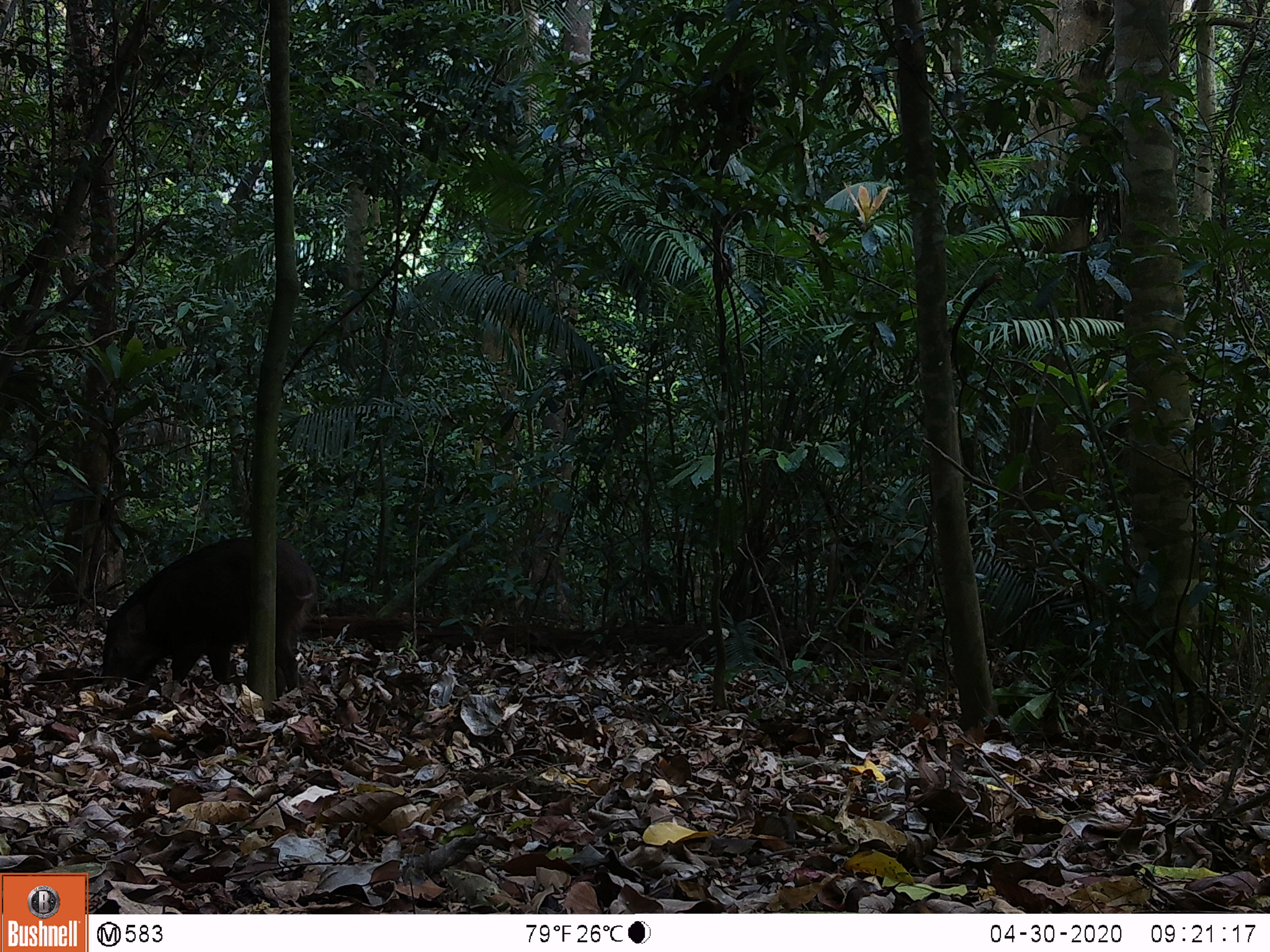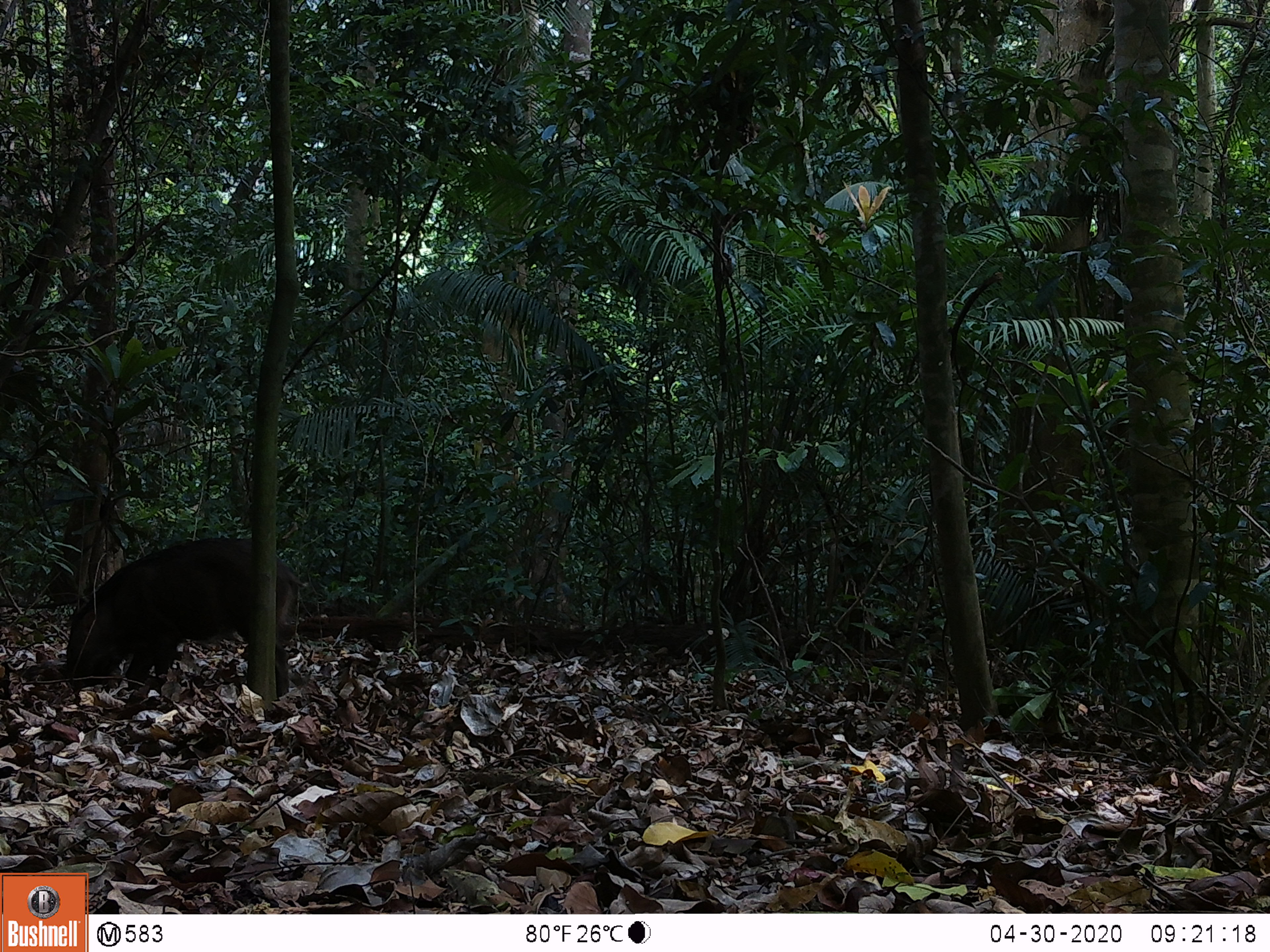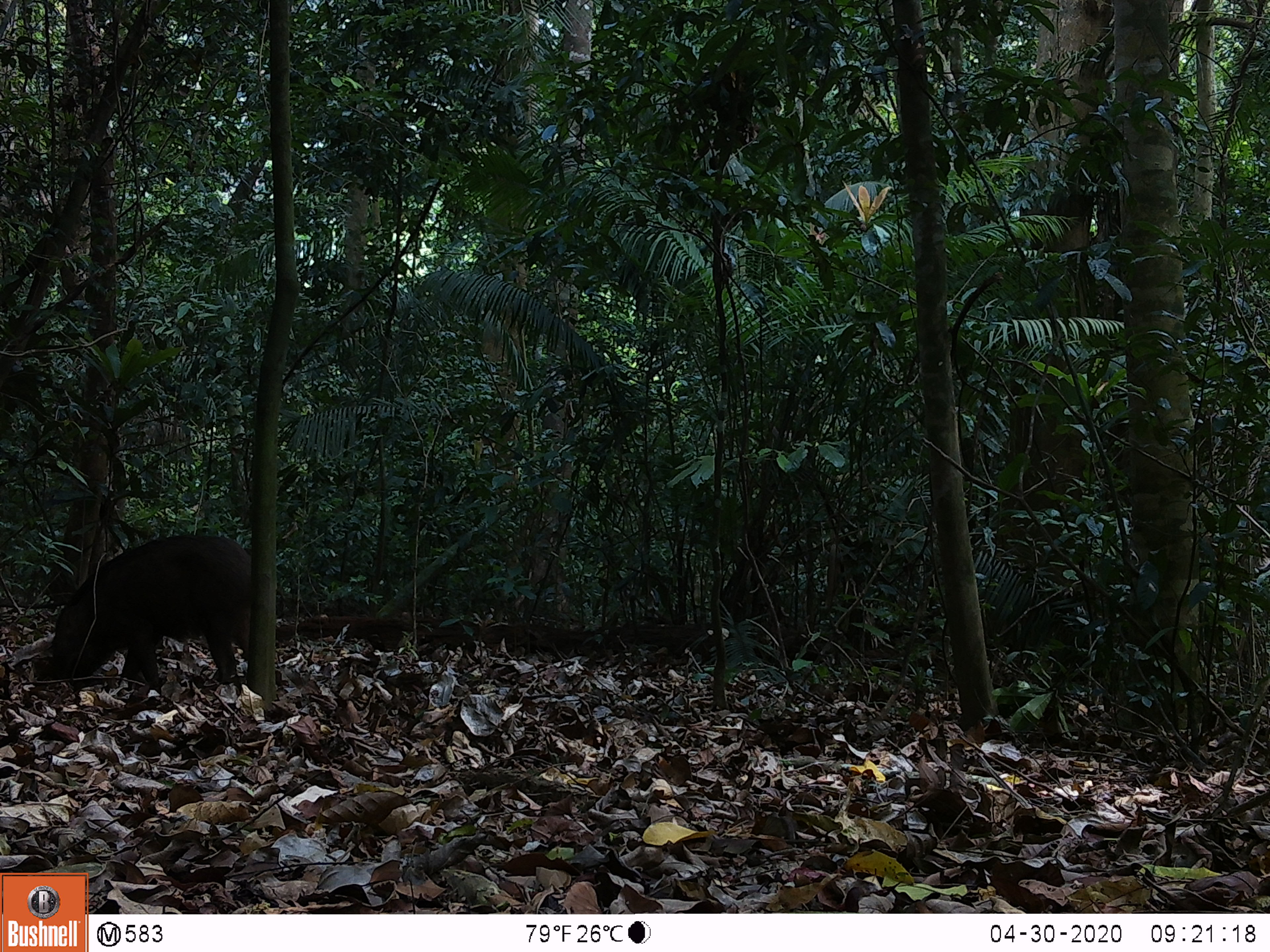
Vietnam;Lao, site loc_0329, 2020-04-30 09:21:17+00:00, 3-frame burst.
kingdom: Animalia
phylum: Chordata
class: Mammalia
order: Artiodactyla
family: Suidae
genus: Sus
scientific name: Sus scrofa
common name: eurasian wild pig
Eurasian wild pig (Sus scrofa). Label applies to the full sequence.